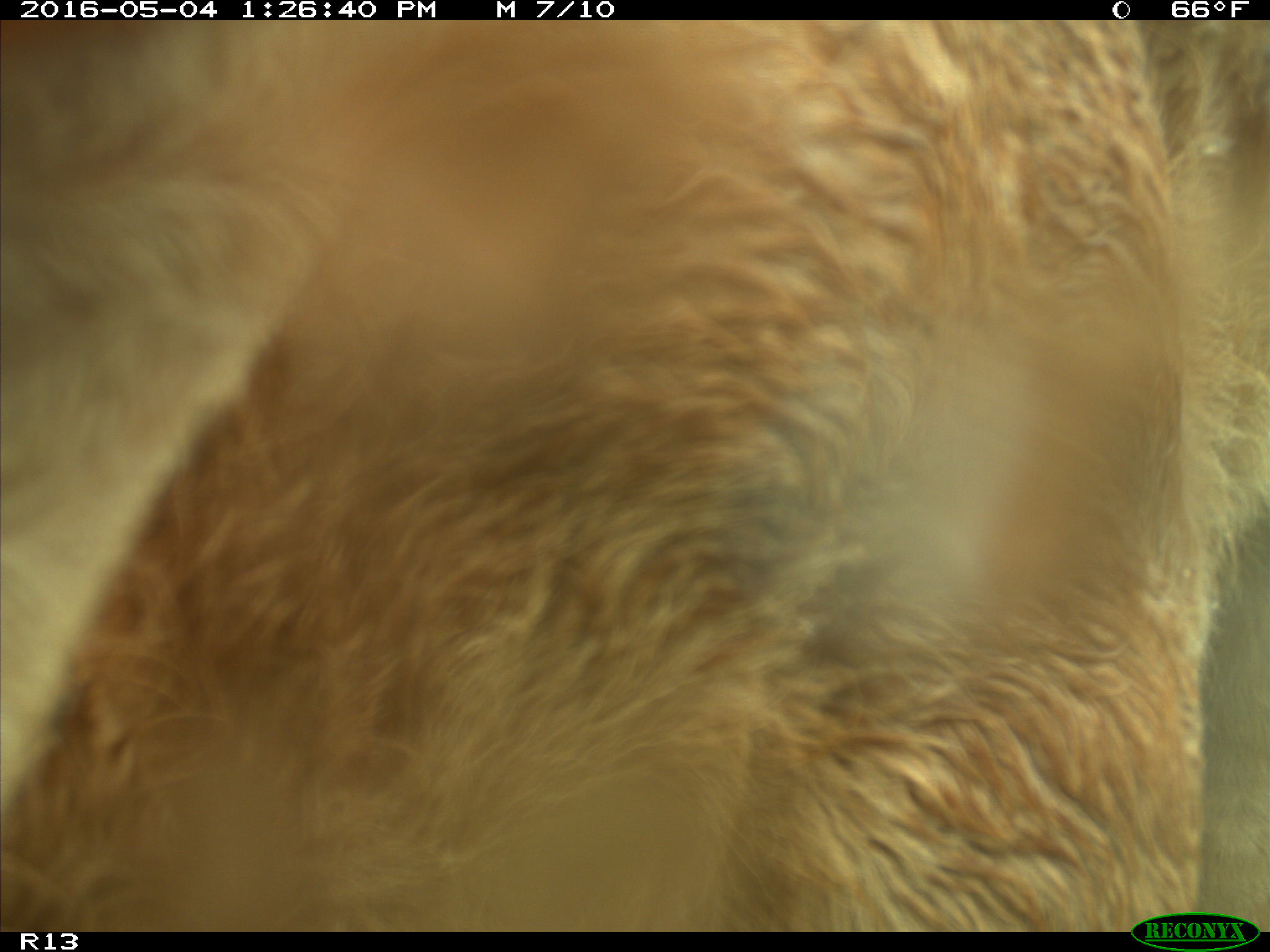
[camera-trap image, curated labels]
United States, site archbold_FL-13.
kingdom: Animalia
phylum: Chordata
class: Mammalia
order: Artiodactyla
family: Bovidae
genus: Bos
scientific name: Bos taurus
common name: domestic cow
Bos taurus (domestic cow).